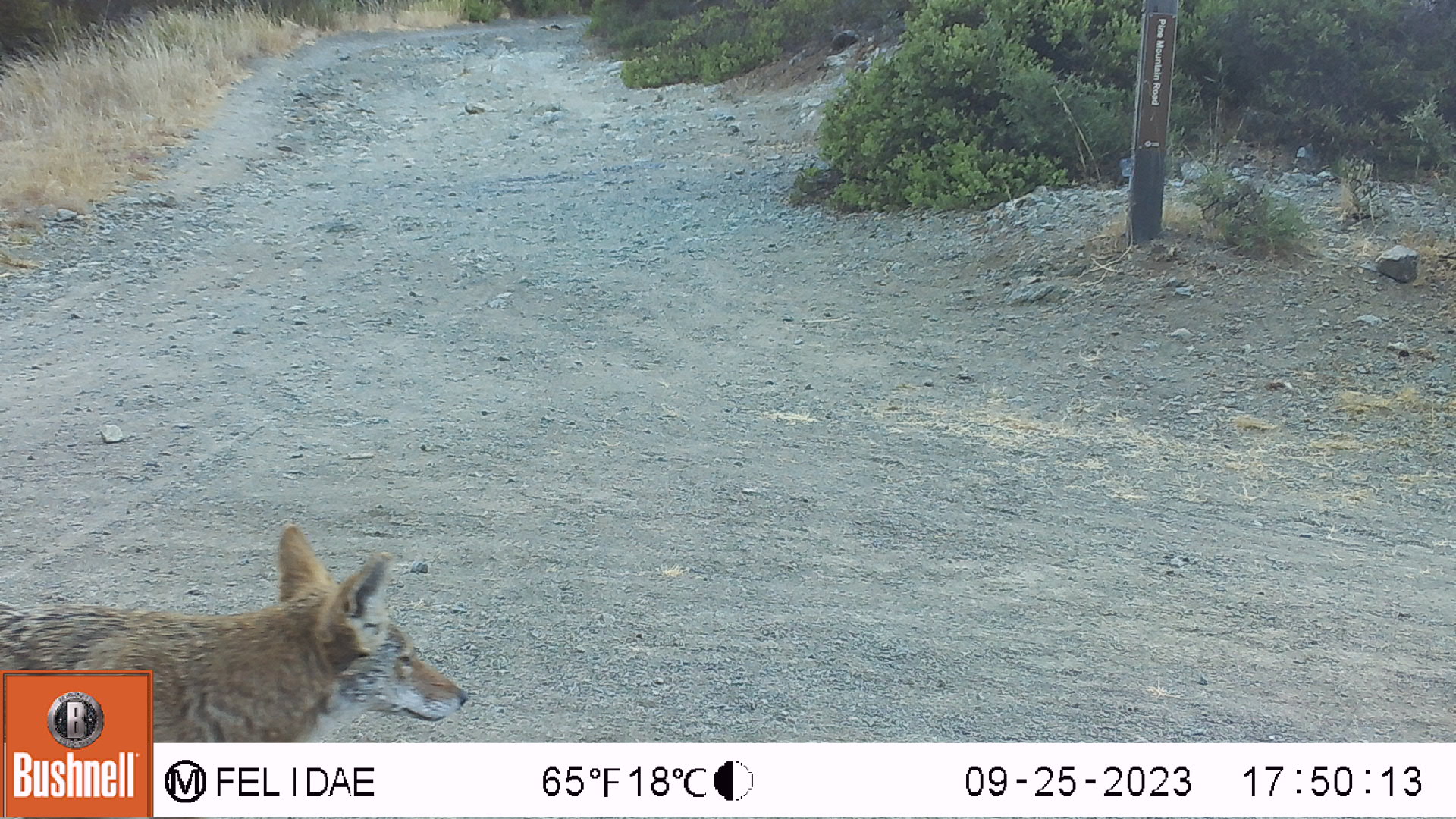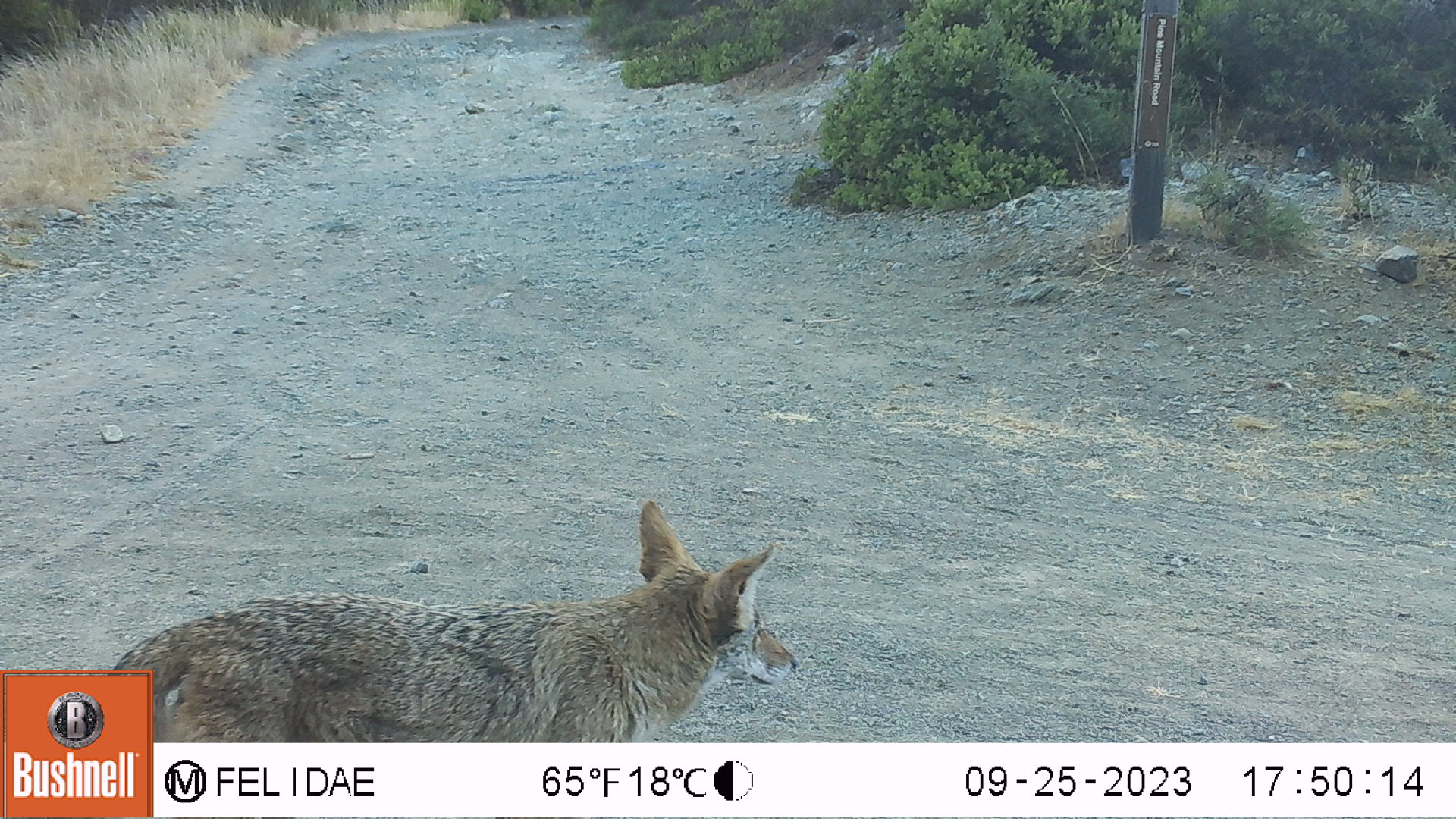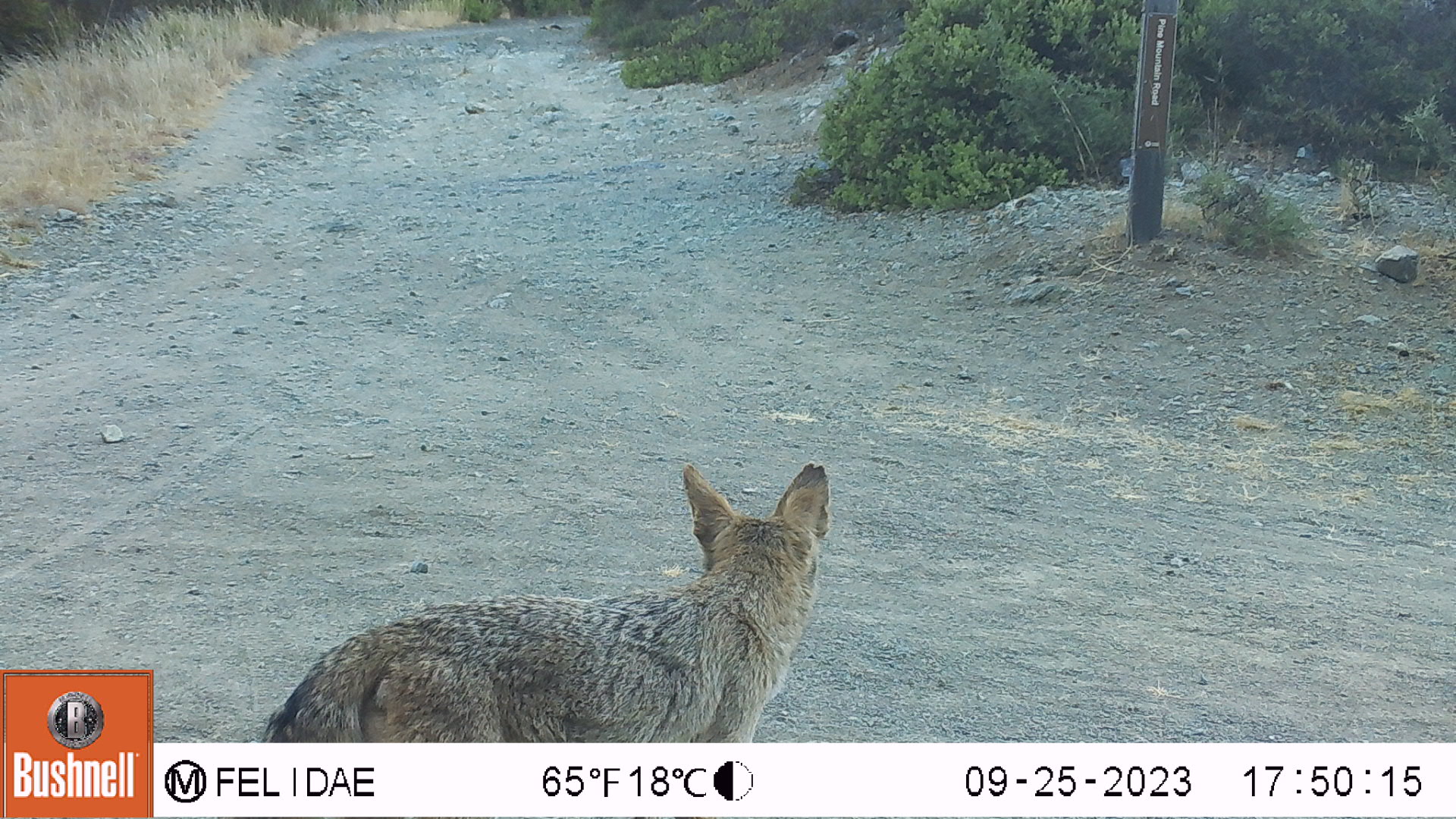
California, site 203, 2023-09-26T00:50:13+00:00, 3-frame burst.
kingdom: Animalia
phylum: Chordata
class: Mammalia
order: Carnivora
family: Canidae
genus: Canis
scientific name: Canis latrans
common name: coyote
Coyote (Canis latrans).